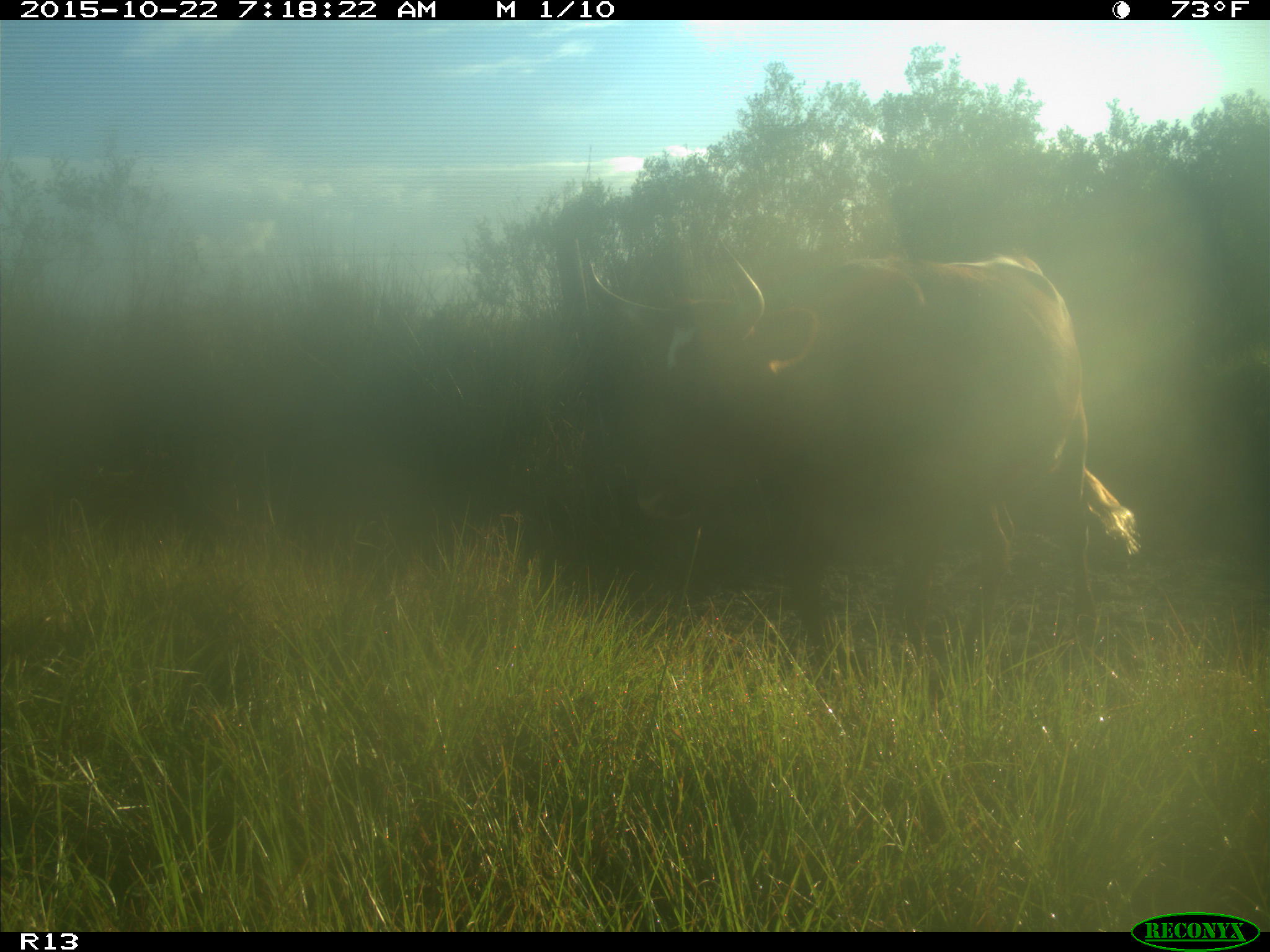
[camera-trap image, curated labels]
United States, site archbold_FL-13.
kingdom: Animalia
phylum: Chordata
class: Mammalia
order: Artiodactyla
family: Bovidae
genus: Bos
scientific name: Bos taurus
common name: domestic cow